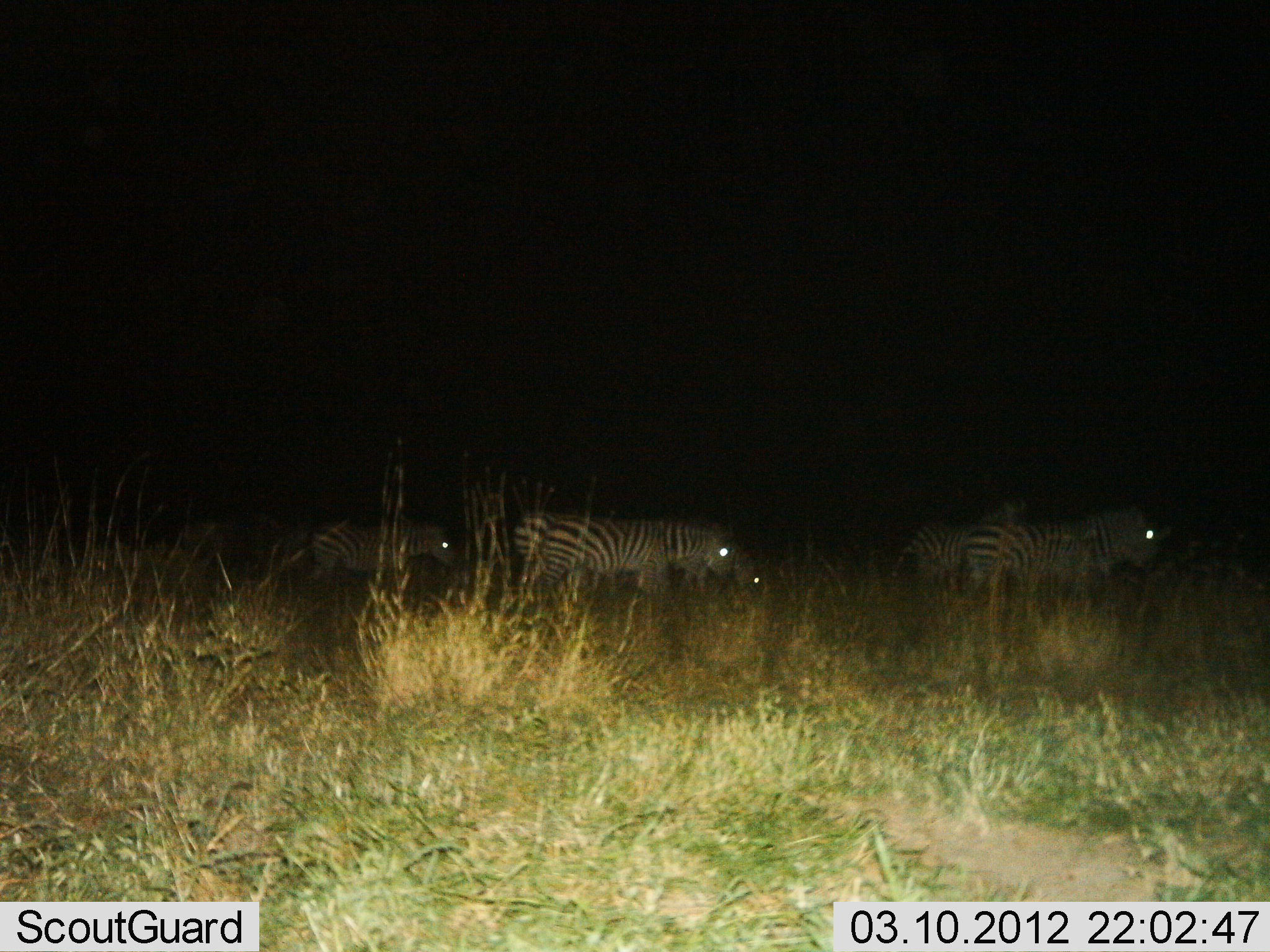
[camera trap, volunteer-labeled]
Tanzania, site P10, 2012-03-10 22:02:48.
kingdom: Animalia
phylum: Chordata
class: Mammalia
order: Perissodactyla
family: Equidae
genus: Equus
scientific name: Equus quagga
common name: plains zebra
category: zebra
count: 5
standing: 7%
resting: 0%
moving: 67%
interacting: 0%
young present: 0%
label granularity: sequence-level